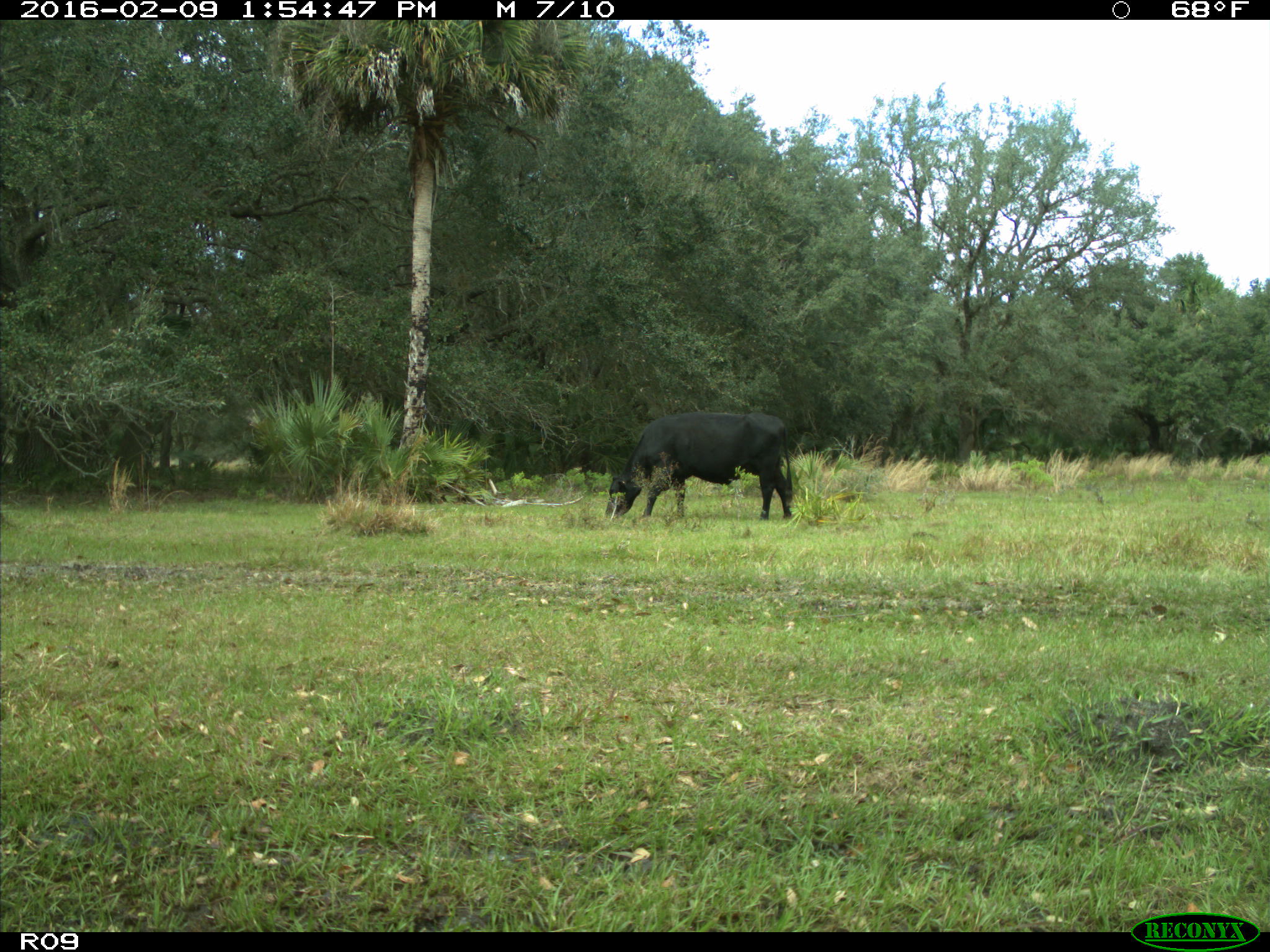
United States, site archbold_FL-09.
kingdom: Animalia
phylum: Chordata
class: Mammalia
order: Artiodactyla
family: Bovidae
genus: Bos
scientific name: Bos taurus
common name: domestic cow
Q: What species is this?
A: Bos taurus (domestic cow).